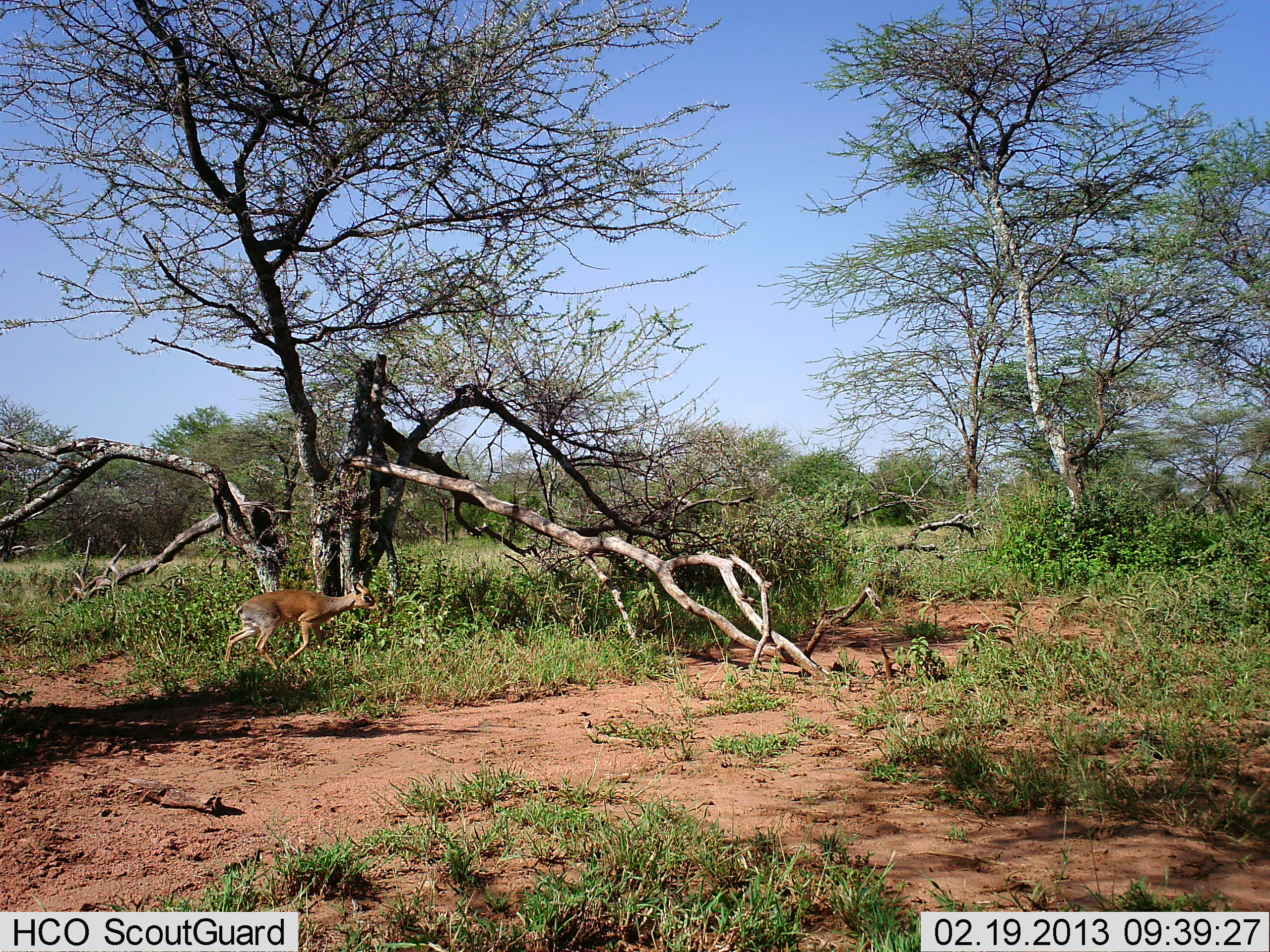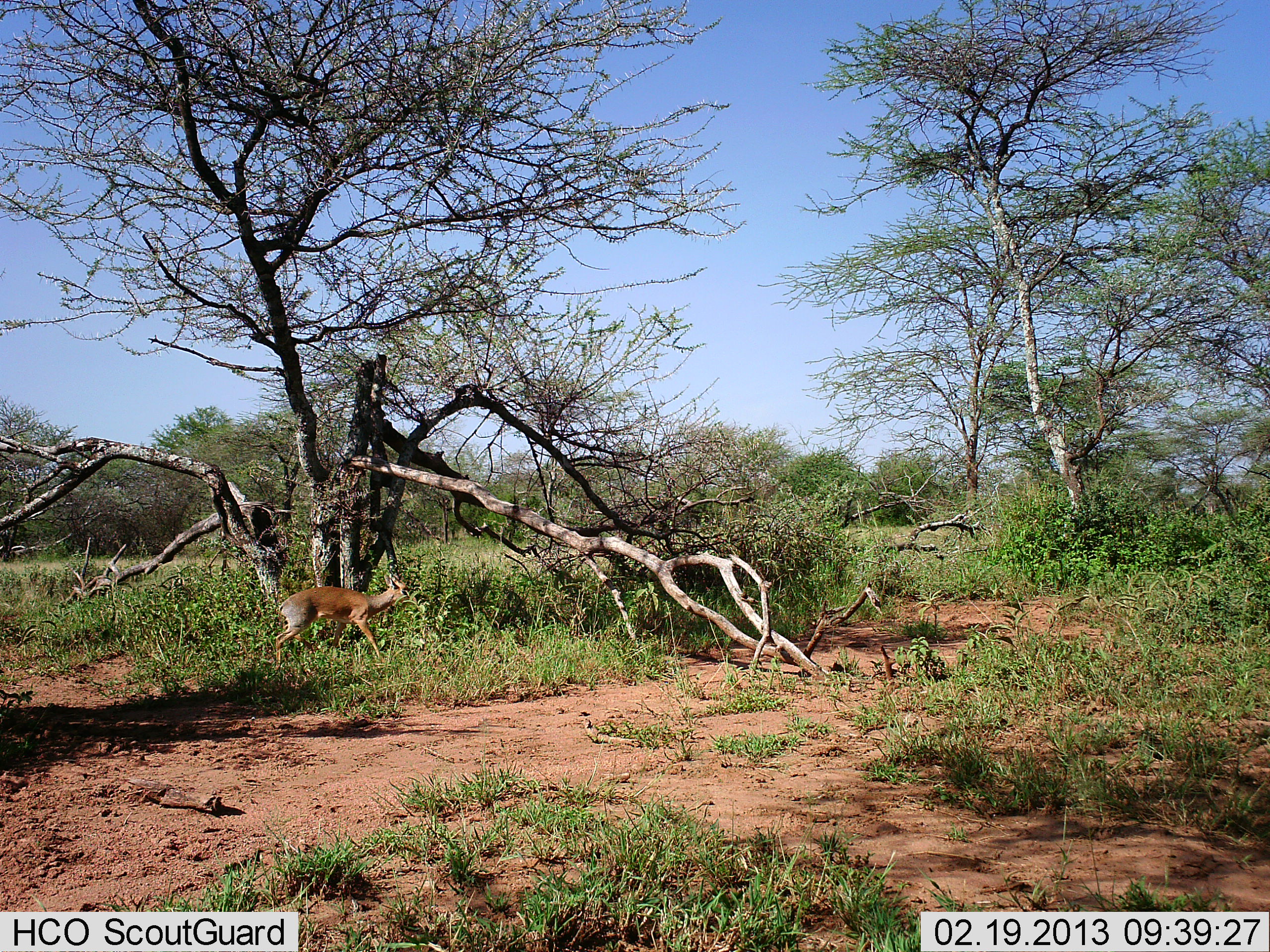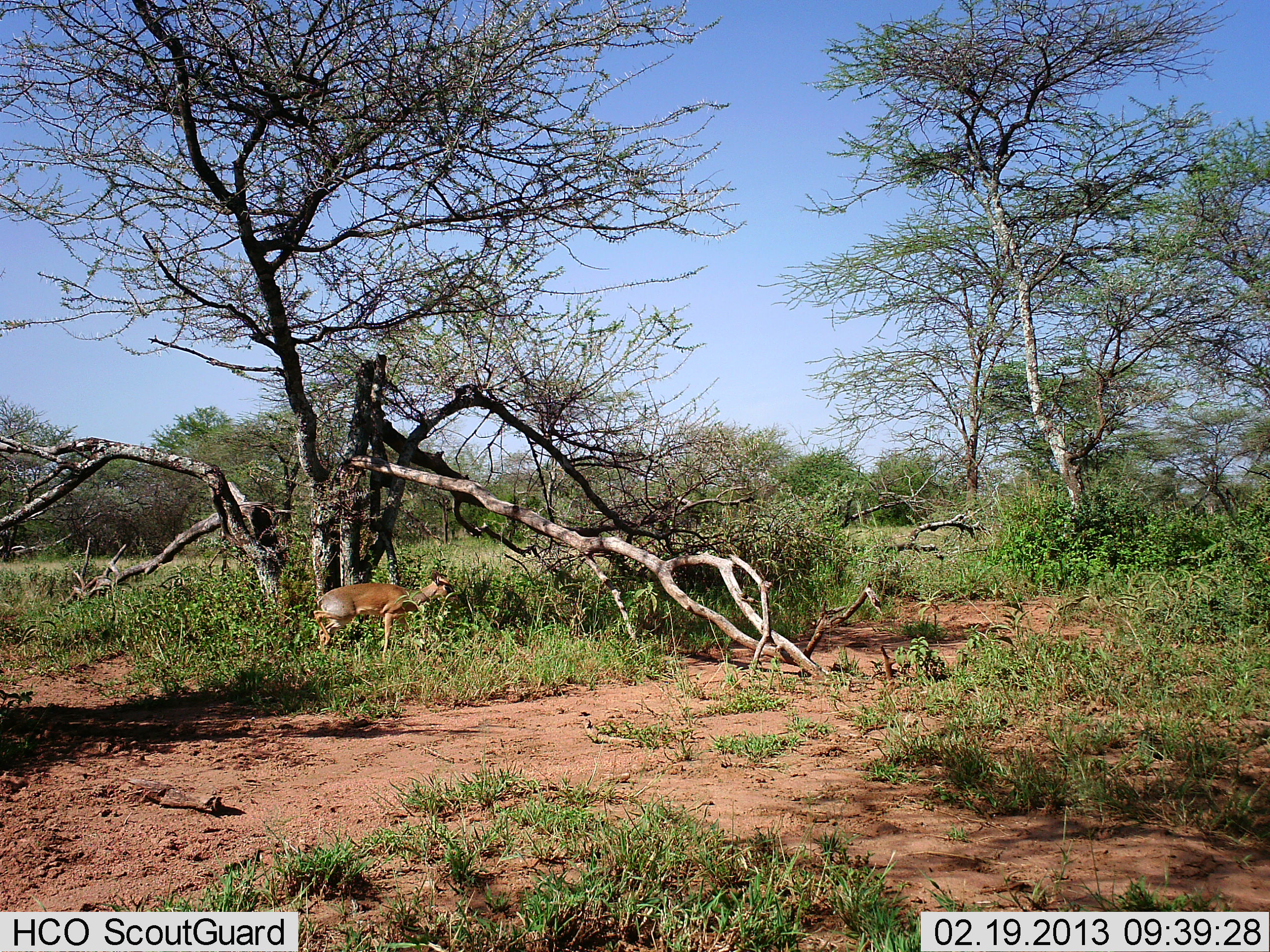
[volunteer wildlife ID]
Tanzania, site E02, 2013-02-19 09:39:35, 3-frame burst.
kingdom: Animalia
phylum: Chordata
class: Mammalia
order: Artiodactyla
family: Bovidae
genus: Madoqua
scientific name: Madoqua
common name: dikdik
Dikdik (Madoqua), count 1. Behavior (volunteer vote fractions): standing 5%, resting 5%, moving 90%, interacting 0%. Young present (vote fraction): 0%. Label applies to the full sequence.